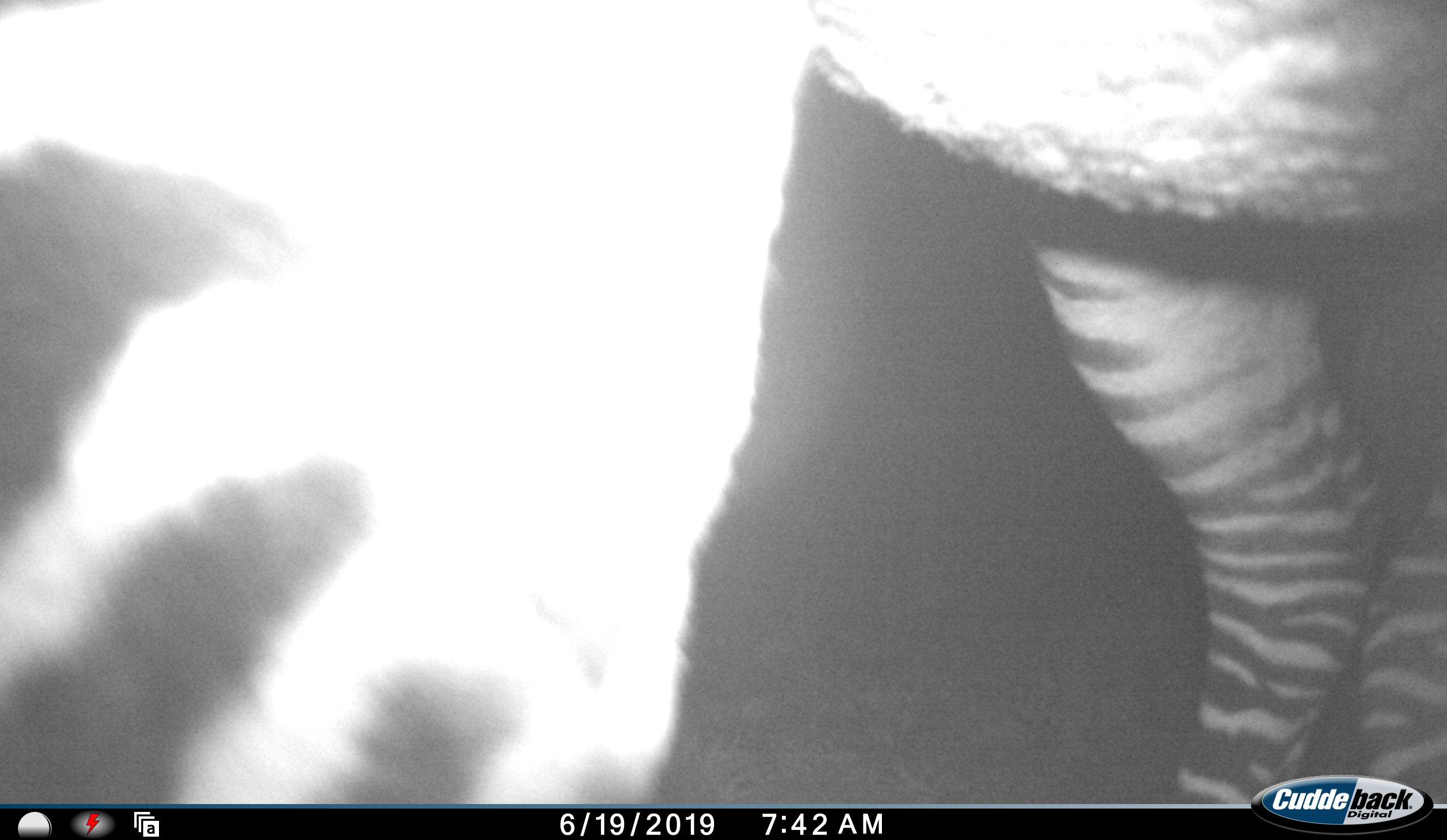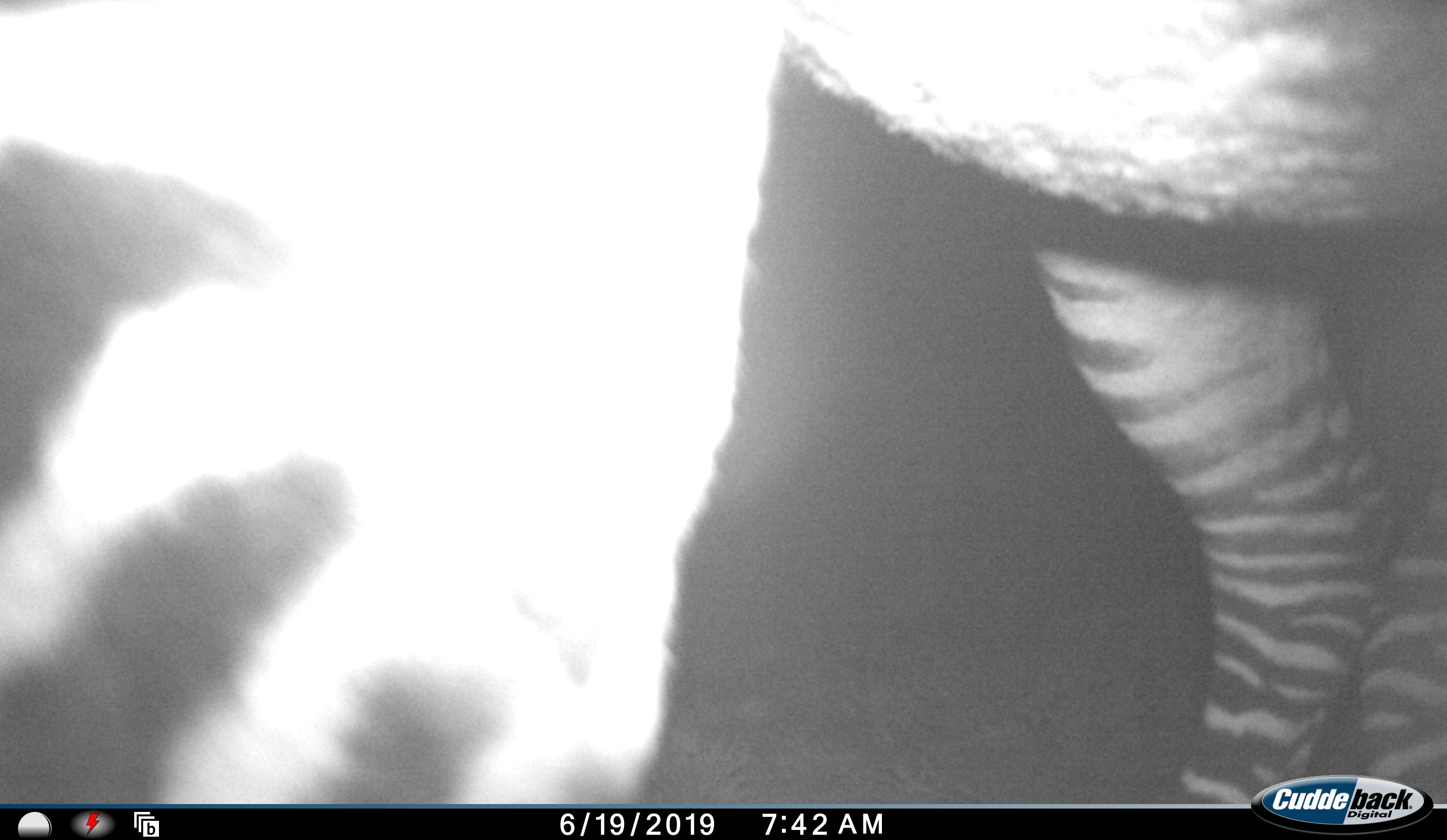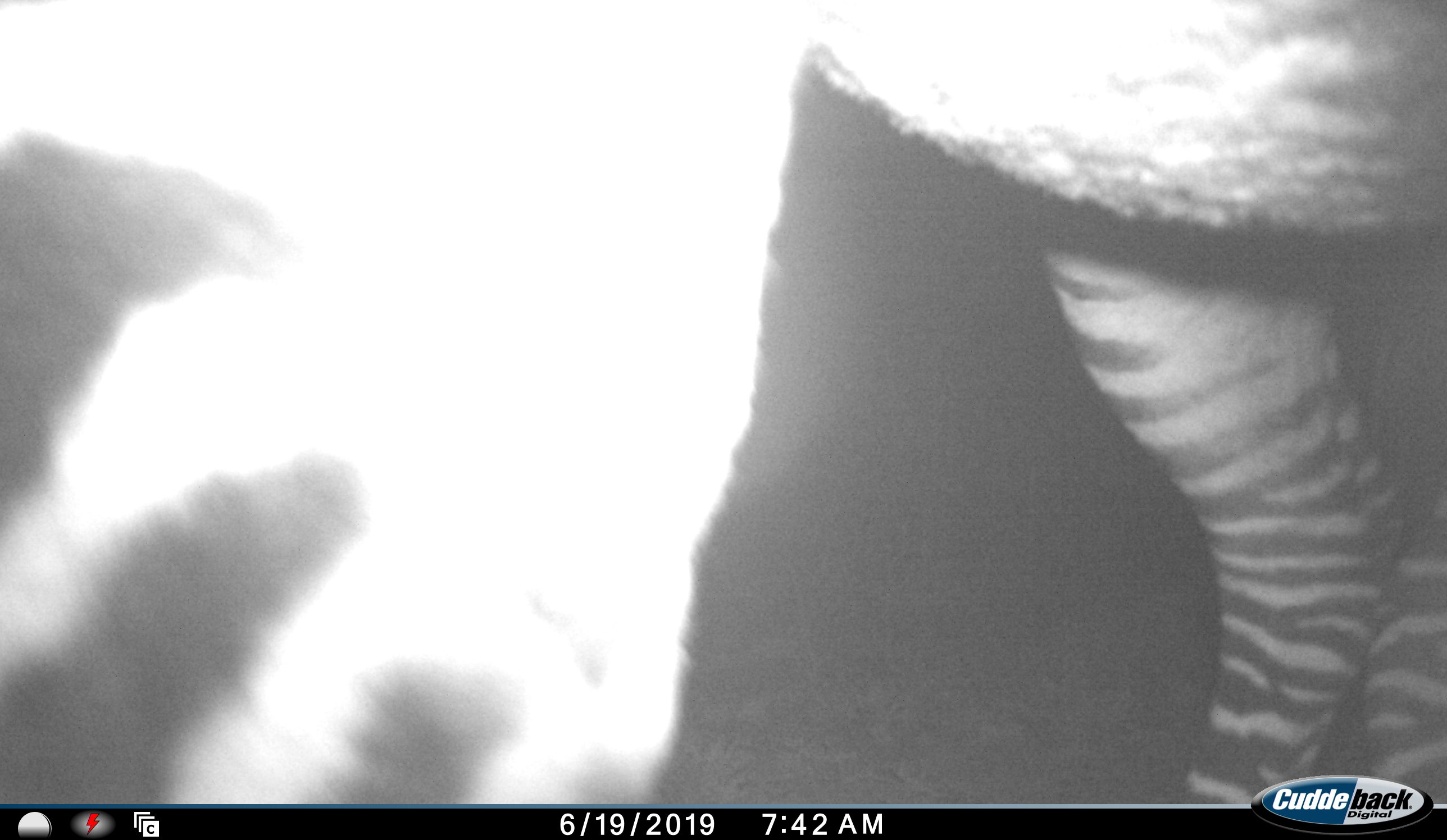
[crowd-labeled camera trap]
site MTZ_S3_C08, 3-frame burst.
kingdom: Animalia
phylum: Chordata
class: Mammalia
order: Perissodactyla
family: Equidae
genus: Equus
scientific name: Equus zebra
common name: mountain zebra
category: zebramountain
Zebramountain (mountain zebra) (Equus zebra), count 1. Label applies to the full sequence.